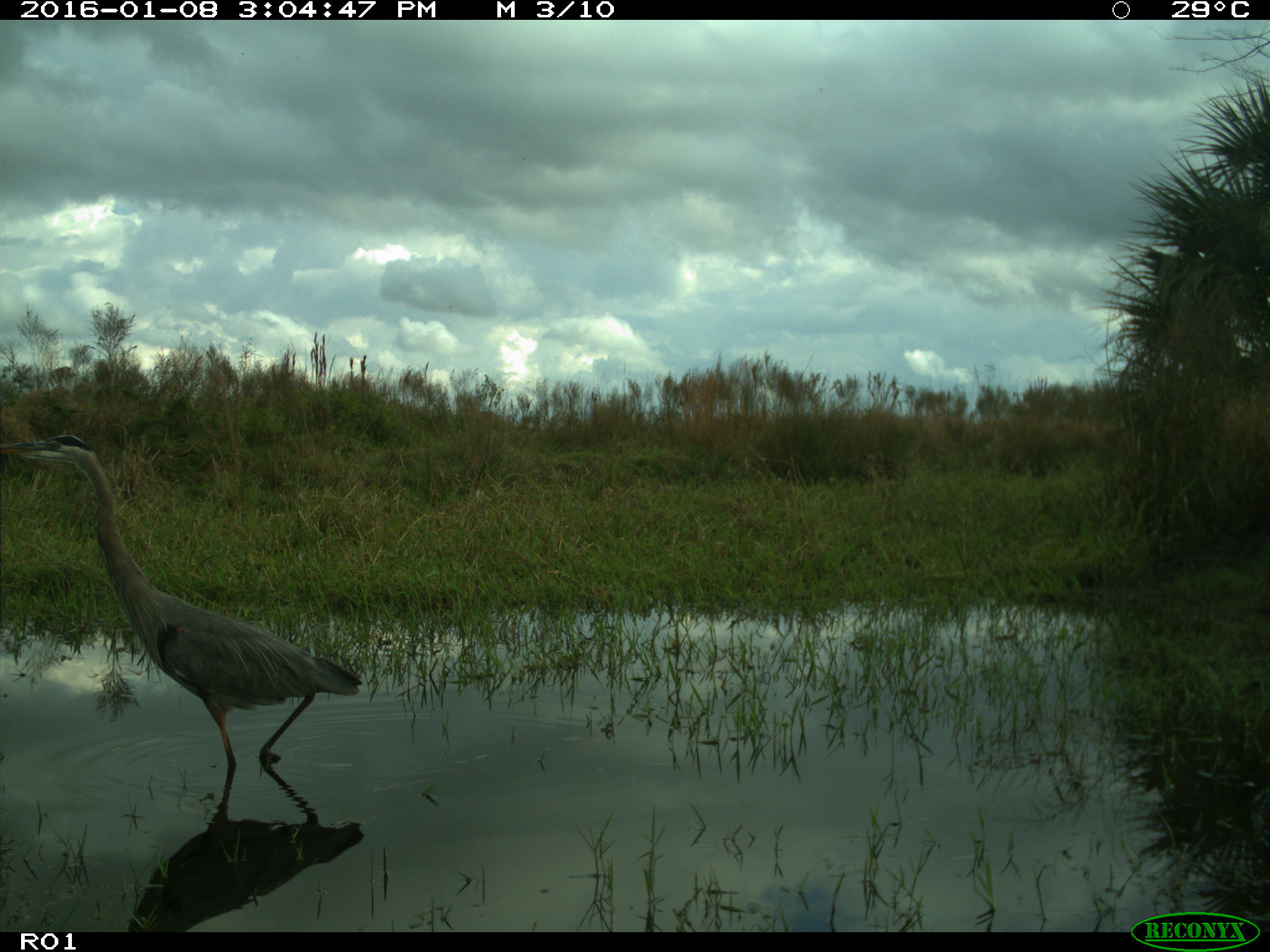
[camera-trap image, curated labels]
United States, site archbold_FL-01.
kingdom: Animalia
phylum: Chordata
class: Aves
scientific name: Aves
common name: birds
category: unidentified bird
Unidentified bird (birds) (Aves).